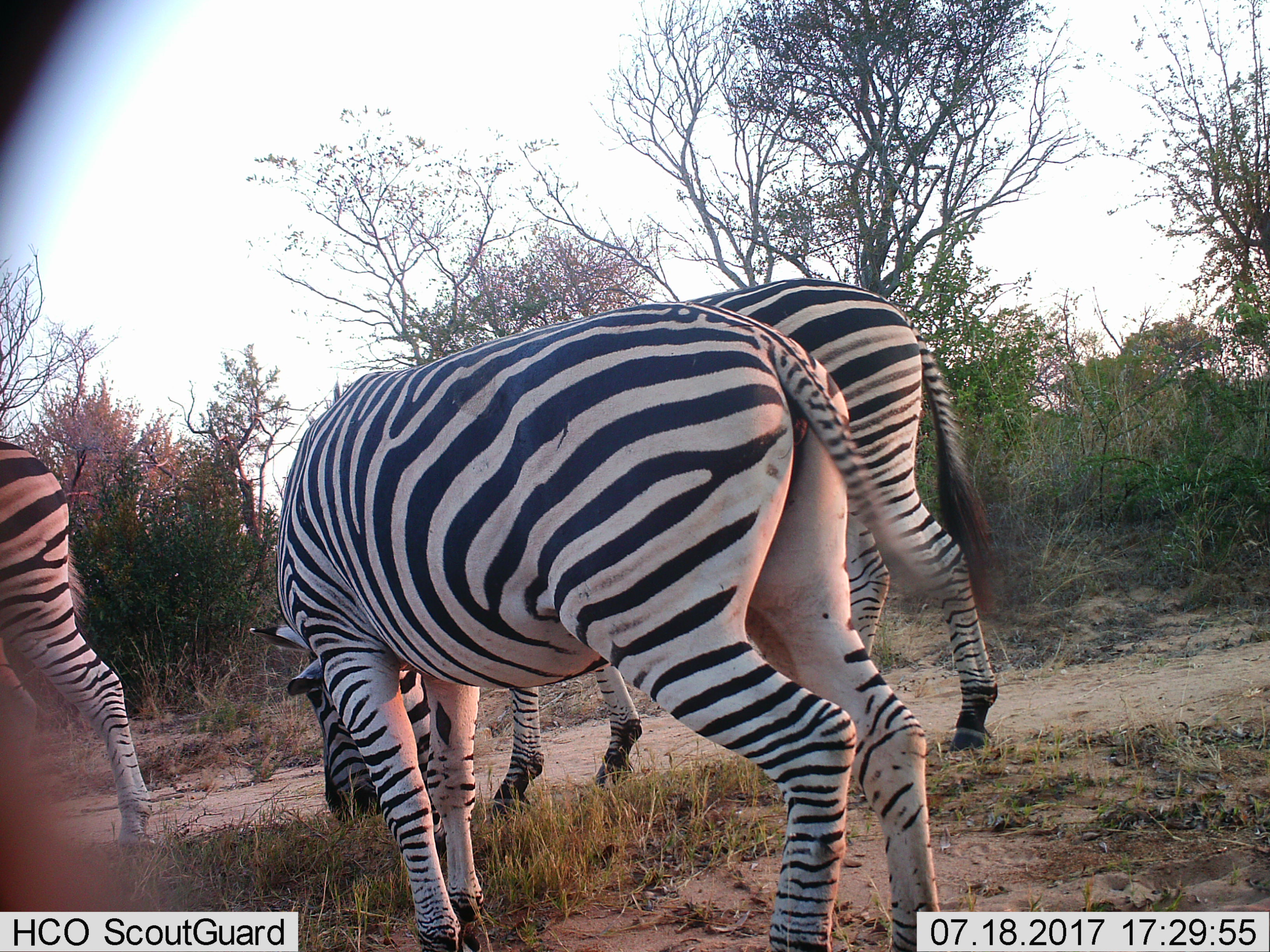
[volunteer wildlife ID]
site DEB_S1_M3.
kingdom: Animalia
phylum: Chordata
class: Mammalia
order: Perissodactyla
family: Equidae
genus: Equus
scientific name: Equus quagga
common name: plains zebra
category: zebraplains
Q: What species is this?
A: Zebraplains (plains zebra) (Equus quagga).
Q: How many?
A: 3.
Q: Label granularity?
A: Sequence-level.